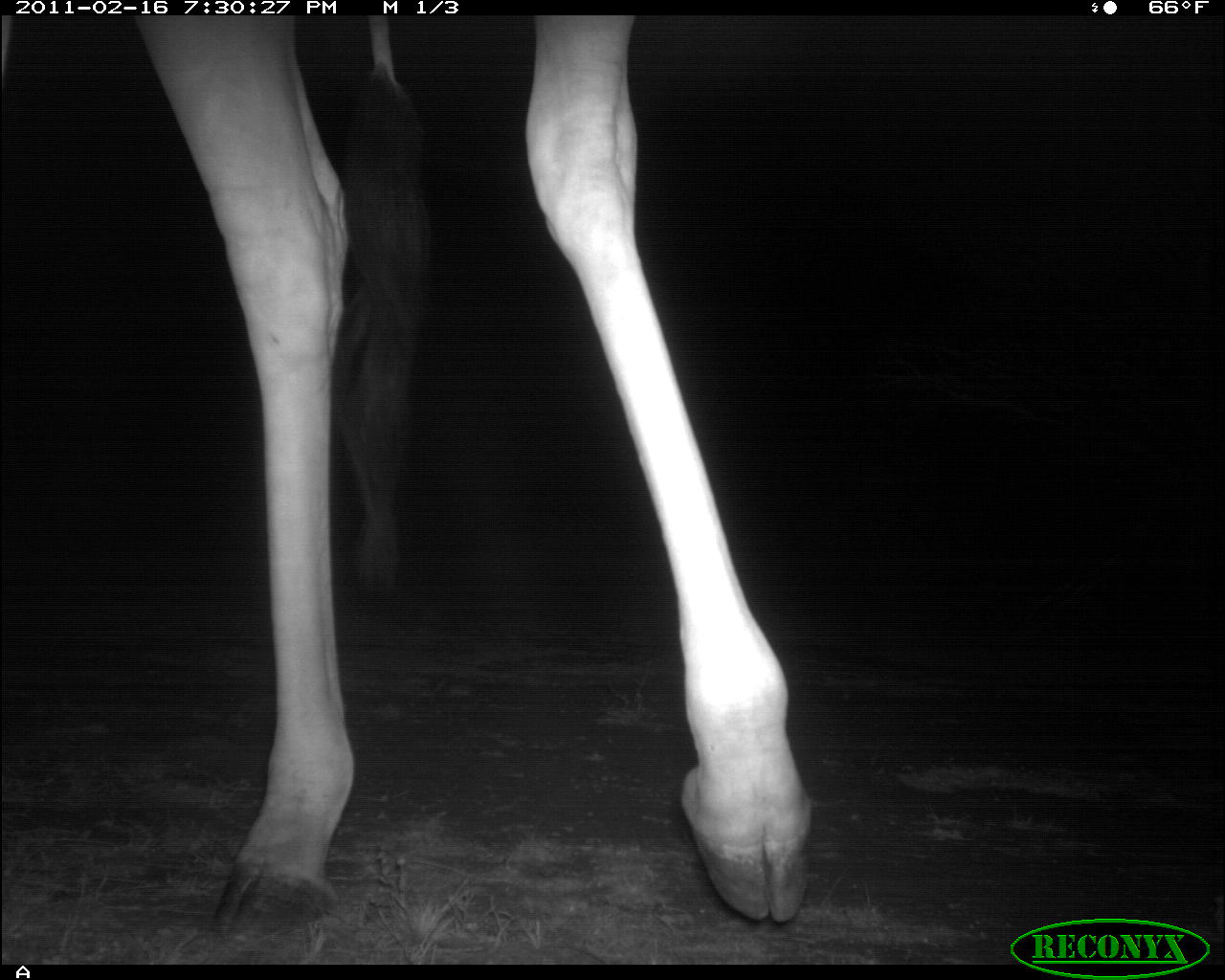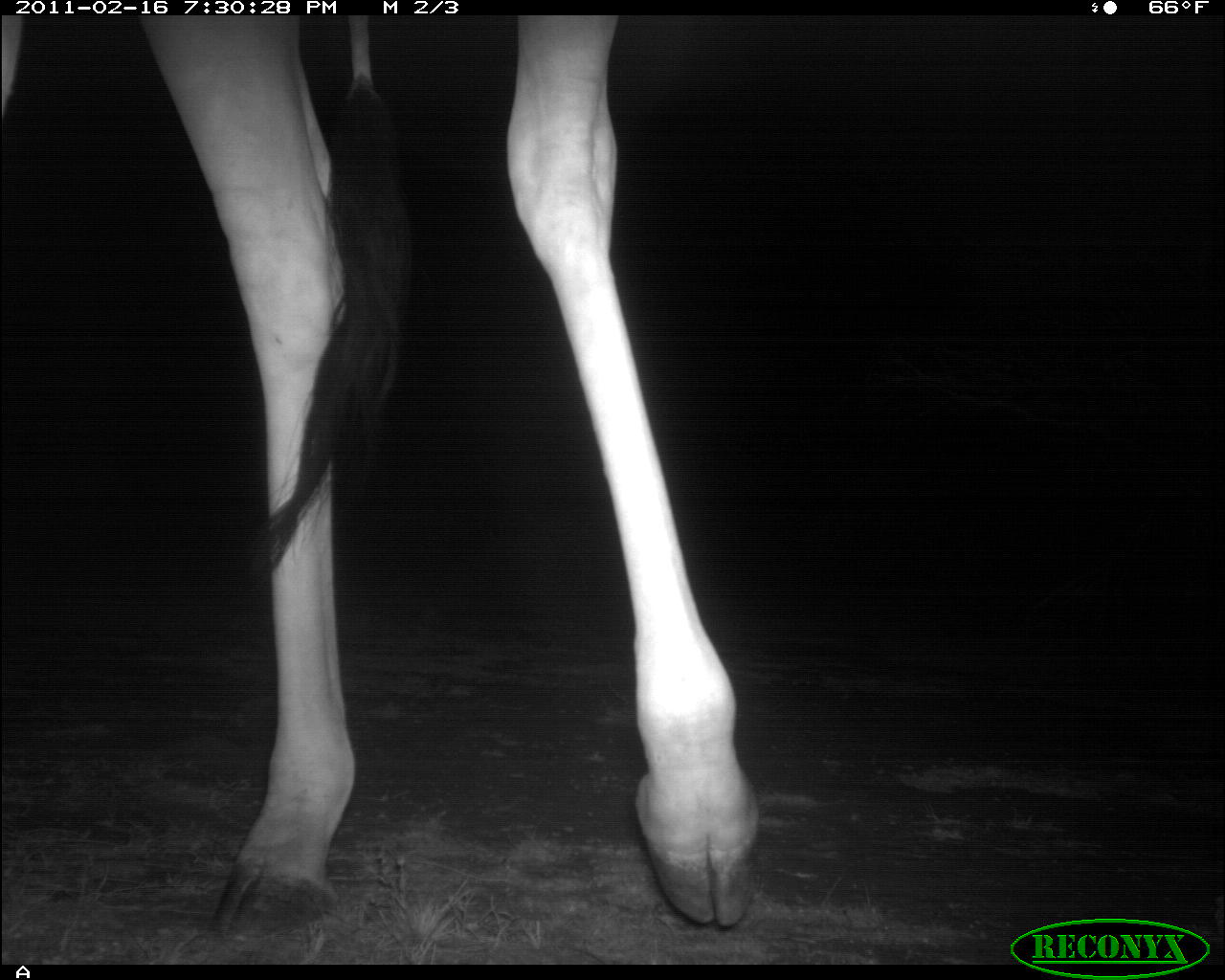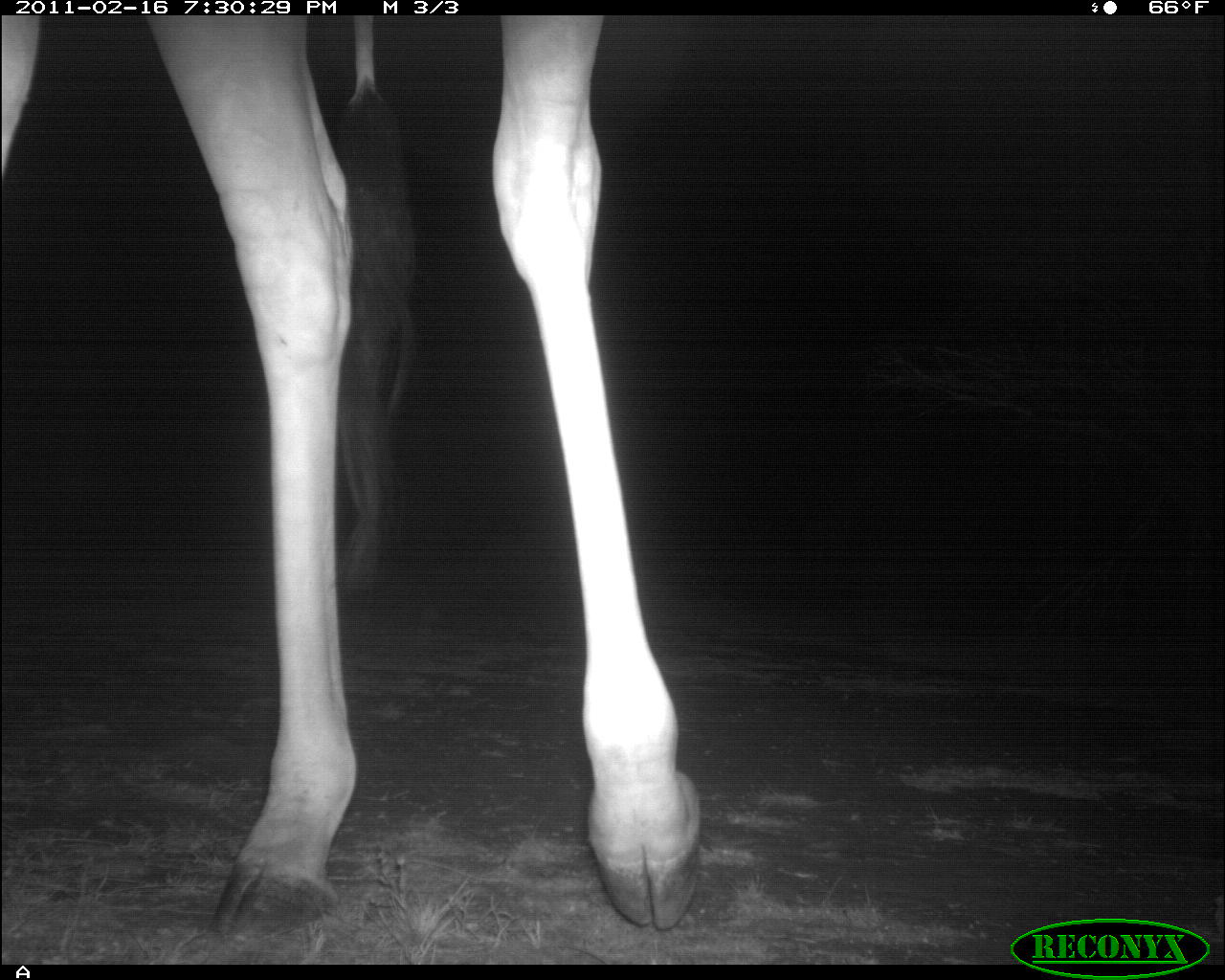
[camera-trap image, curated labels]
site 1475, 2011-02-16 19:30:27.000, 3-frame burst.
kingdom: Animalia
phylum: Chordata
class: Mammalia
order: Artiodactyla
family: Bovidae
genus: Madoqua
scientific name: Madoqua guentheri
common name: günther's dik-dik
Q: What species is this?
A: Madoqua guentheri (günther's dik-dik).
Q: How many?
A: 1.